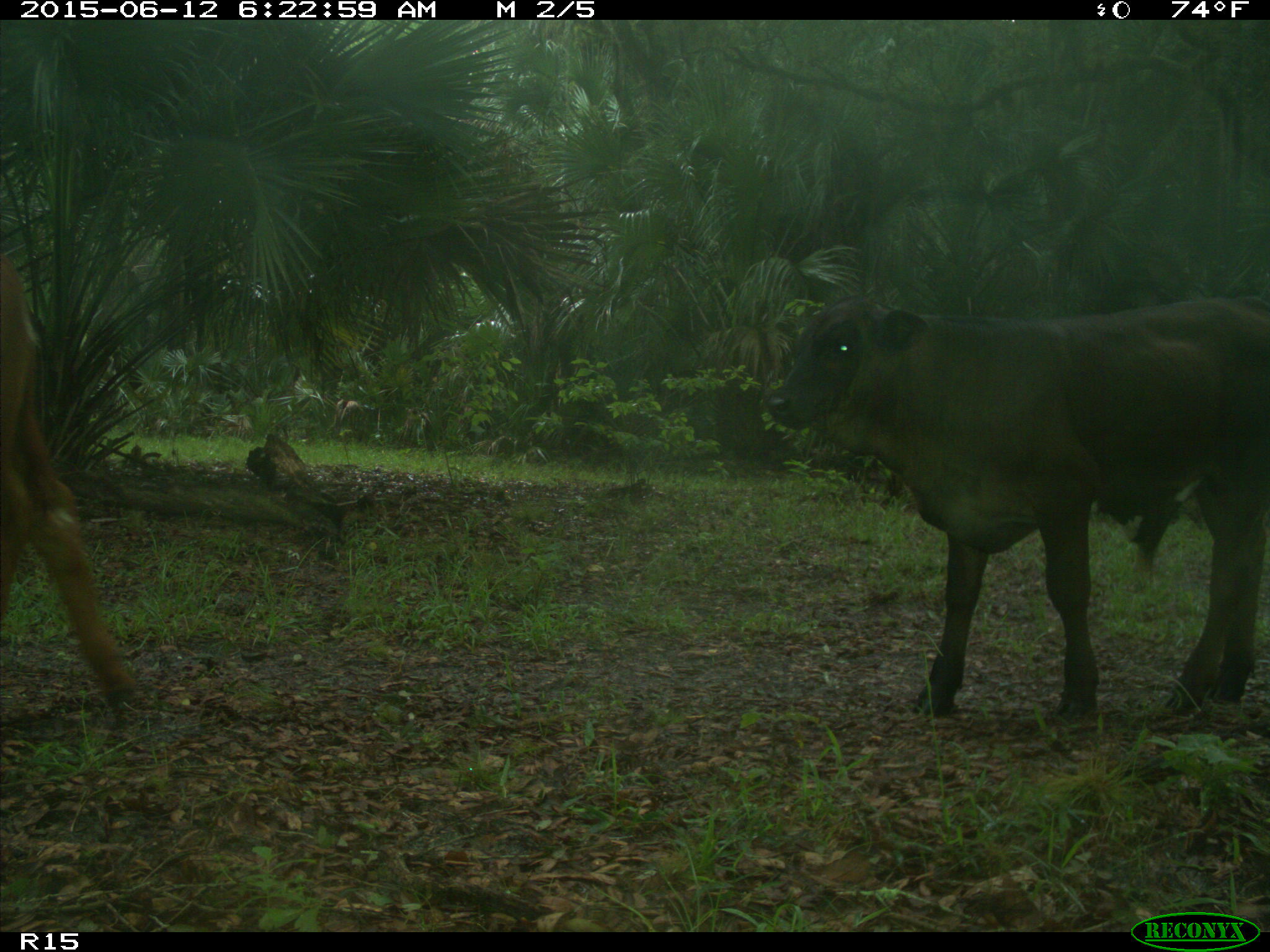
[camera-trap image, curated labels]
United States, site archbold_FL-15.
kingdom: Animalia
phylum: Chordata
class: Mammalia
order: Artiodactyla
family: Bovidae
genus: Bos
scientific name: Bos taurus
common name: domestic cow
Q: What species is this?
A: Bos taurus (domestic cow).